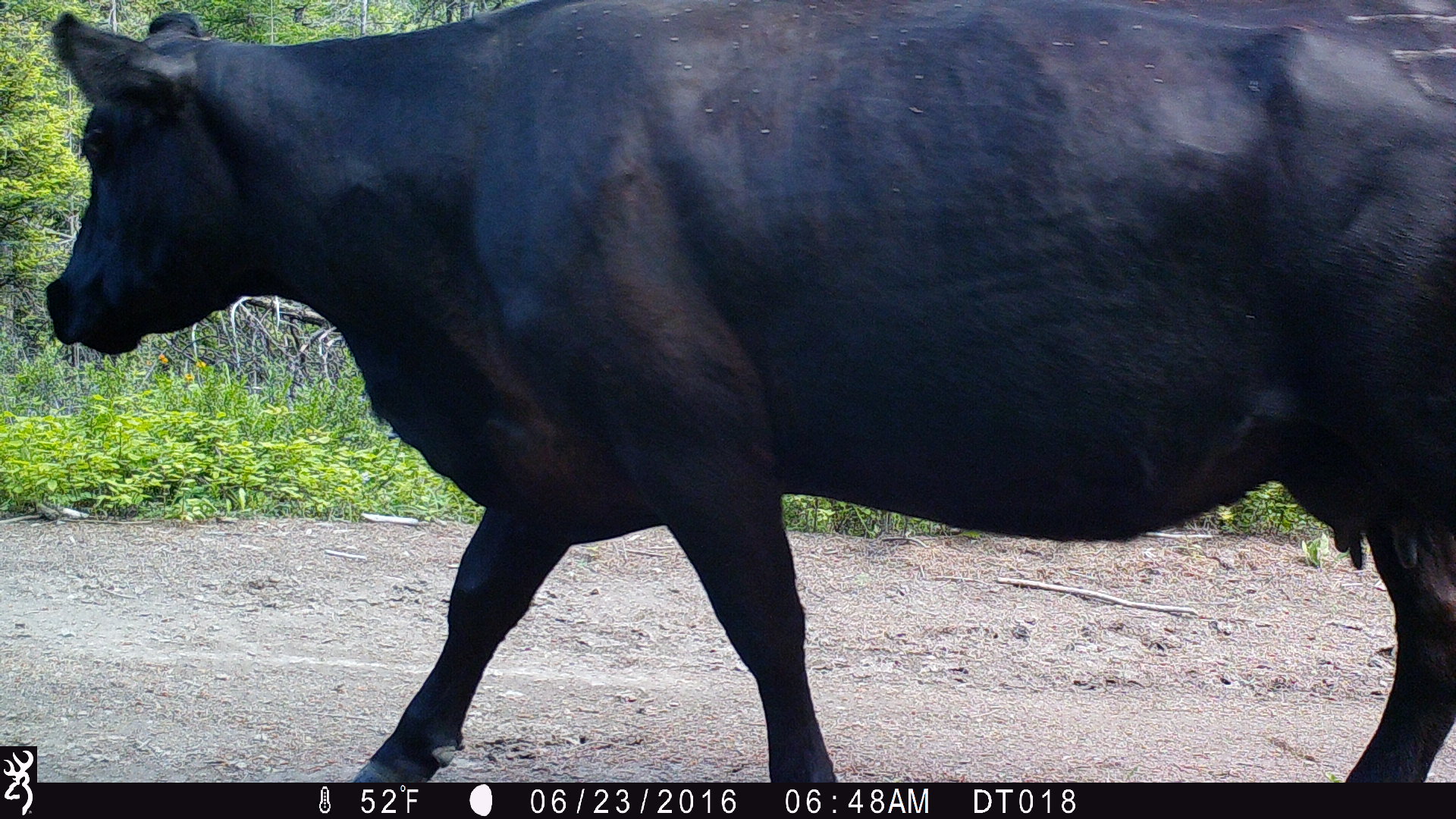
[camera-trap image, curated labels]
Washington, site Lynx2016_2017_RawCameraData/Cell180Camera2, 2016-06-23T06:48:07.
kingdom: Animalia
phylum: Chordata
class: Mammalia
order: Artiodactyla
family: Bovidae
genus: Bos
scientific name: Bos taurus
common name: domestic cattle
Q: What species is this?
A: Domestic cattle (Bos taurus).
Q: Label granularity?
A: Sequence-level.